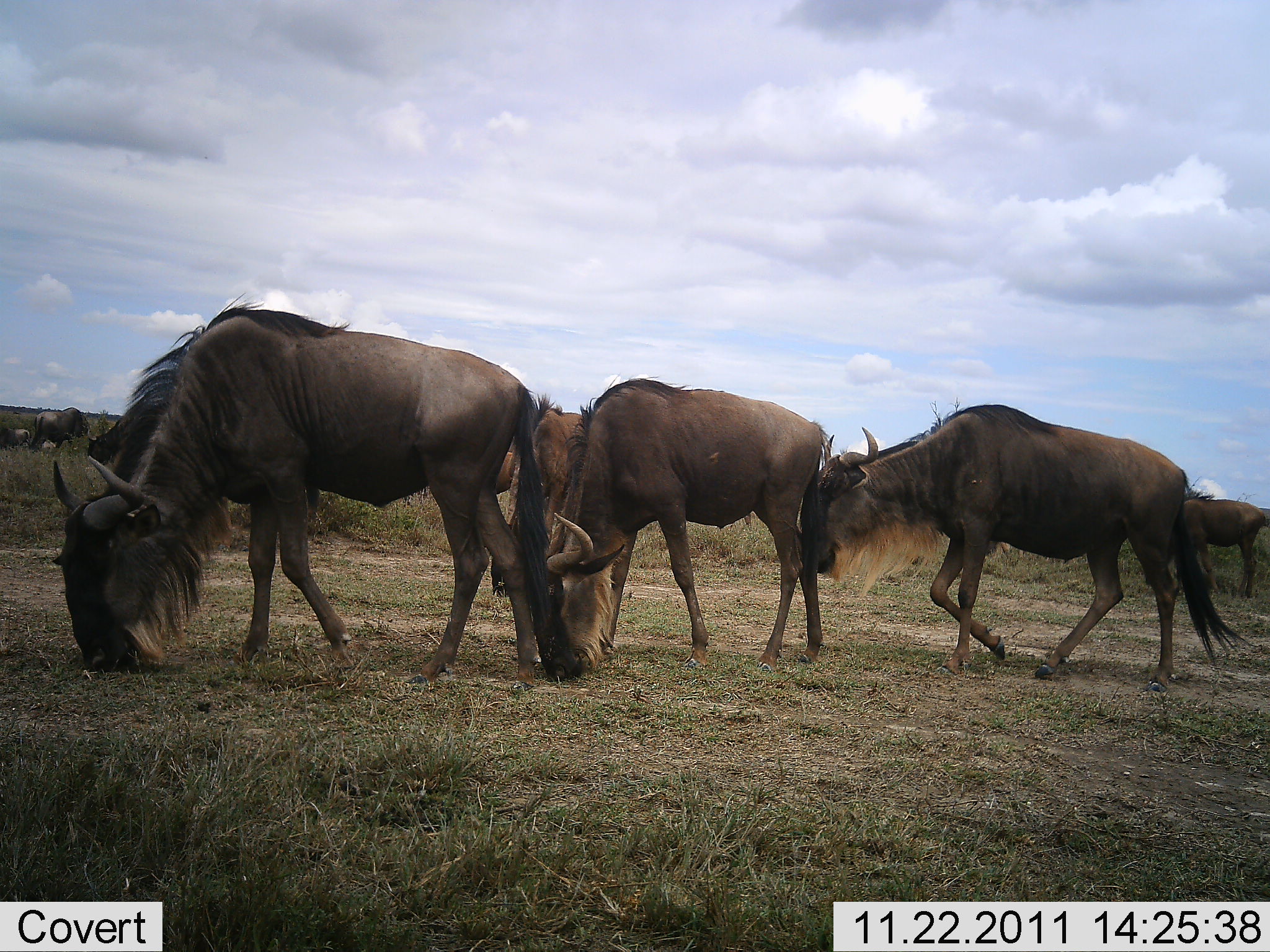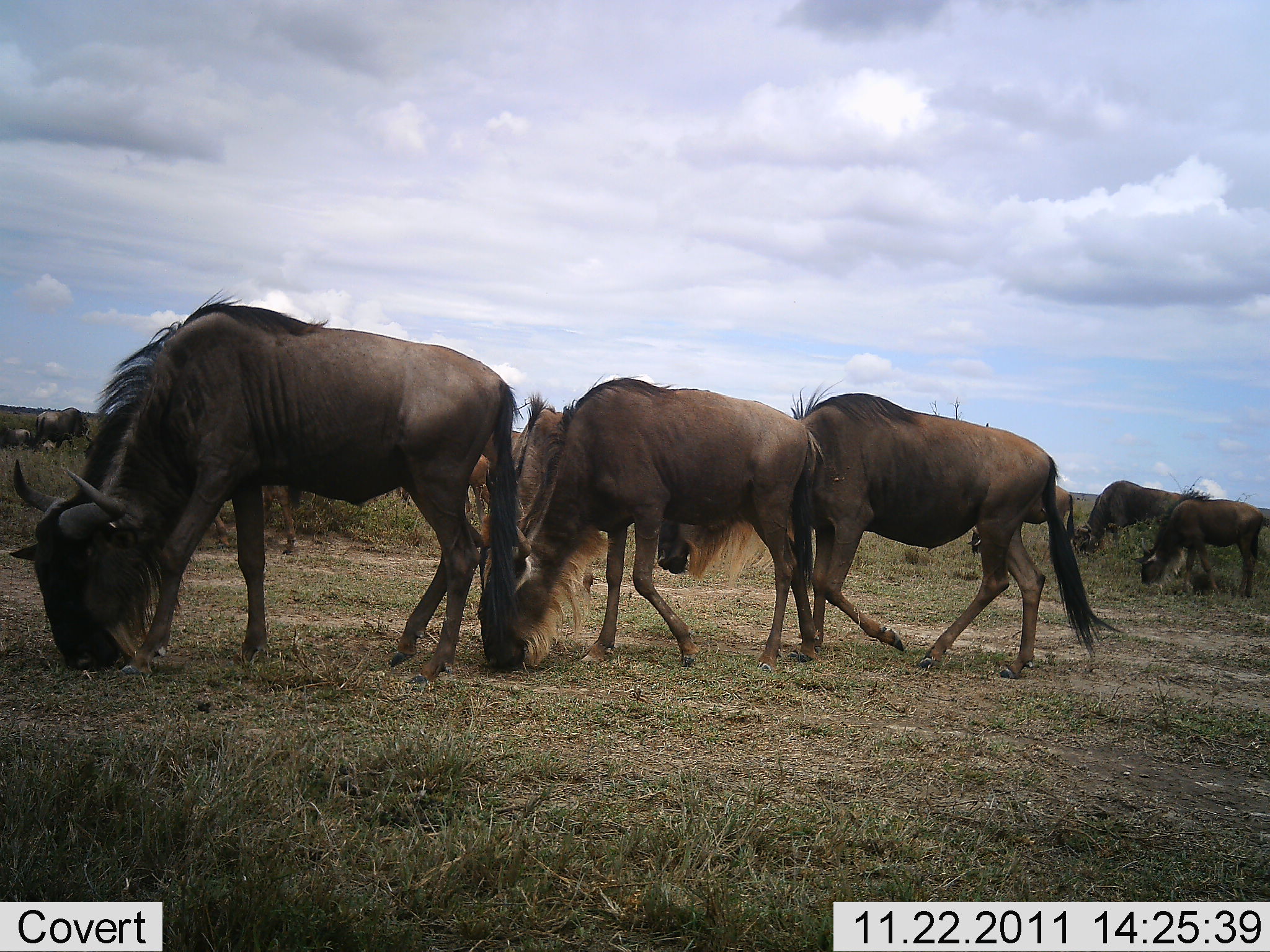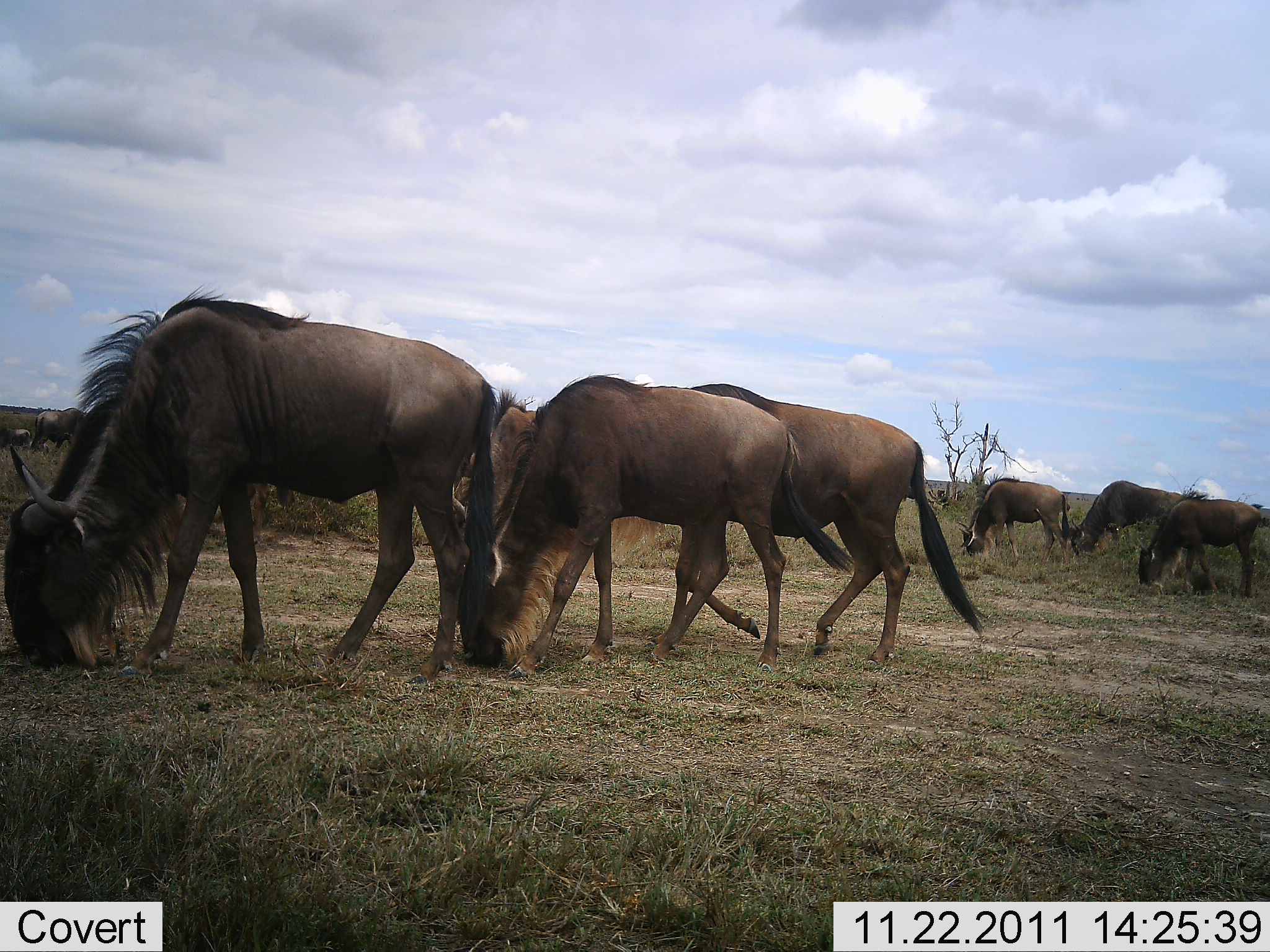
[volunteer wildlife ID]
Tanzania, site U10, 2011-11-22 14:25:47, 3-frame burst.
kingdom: Animalia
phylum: Chordata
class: Mammalia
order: Artiodactyla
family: Bovidae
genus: Connochaetes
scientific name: Connochaetes taurinus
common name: blue wildebeest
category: wildebeest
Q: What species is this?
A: Wildebeest (blue wildebeest) (Connochaetes taurinus).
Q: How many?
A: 8.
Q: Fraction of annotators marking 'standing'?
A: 9%.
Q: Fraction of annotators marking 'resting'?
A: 0%.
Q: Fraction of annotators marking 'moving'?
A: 55%.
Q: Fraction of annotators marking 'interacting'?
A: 0%.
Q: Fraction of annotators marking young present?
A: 0%.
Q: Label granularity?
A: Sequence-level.